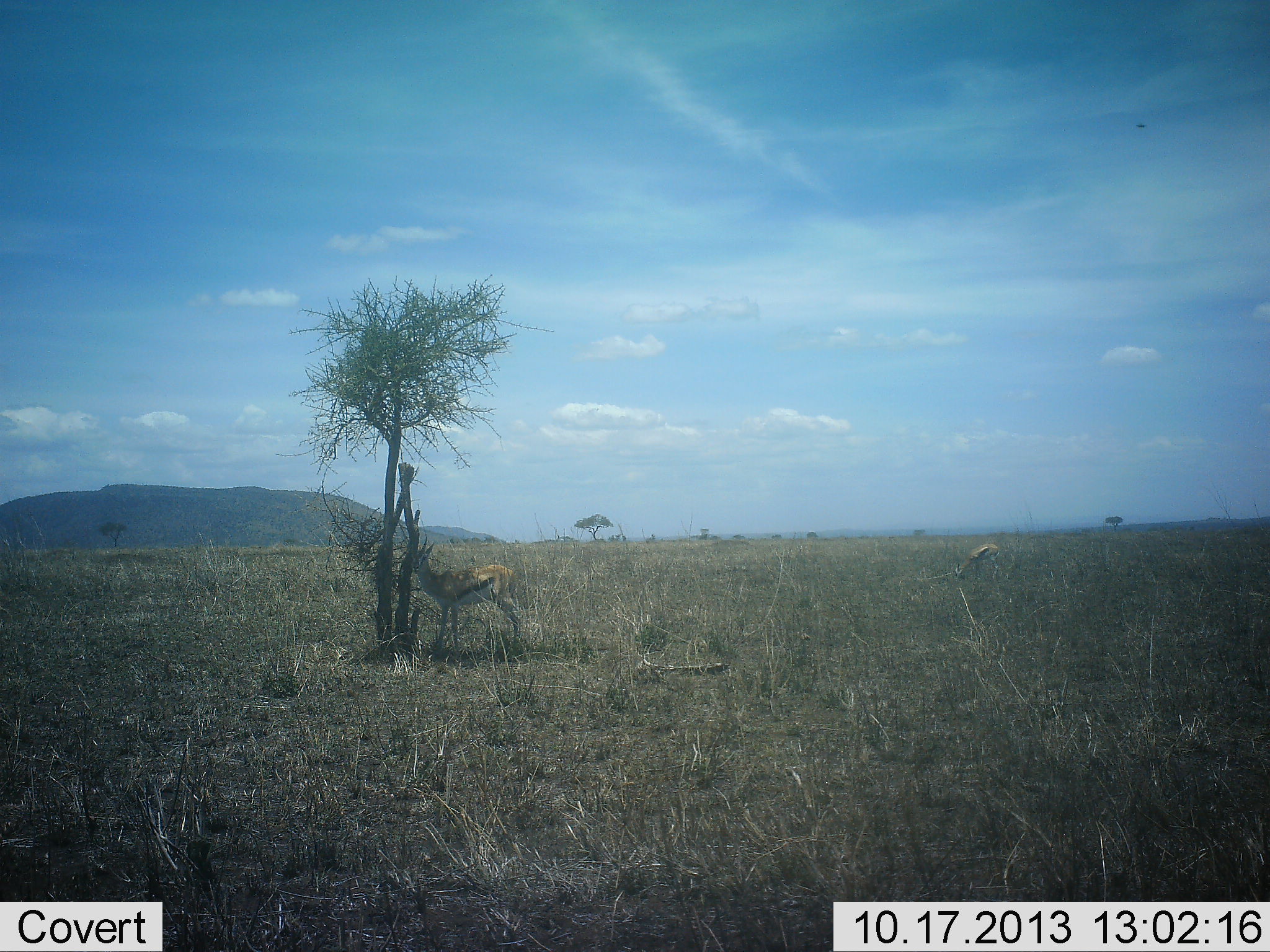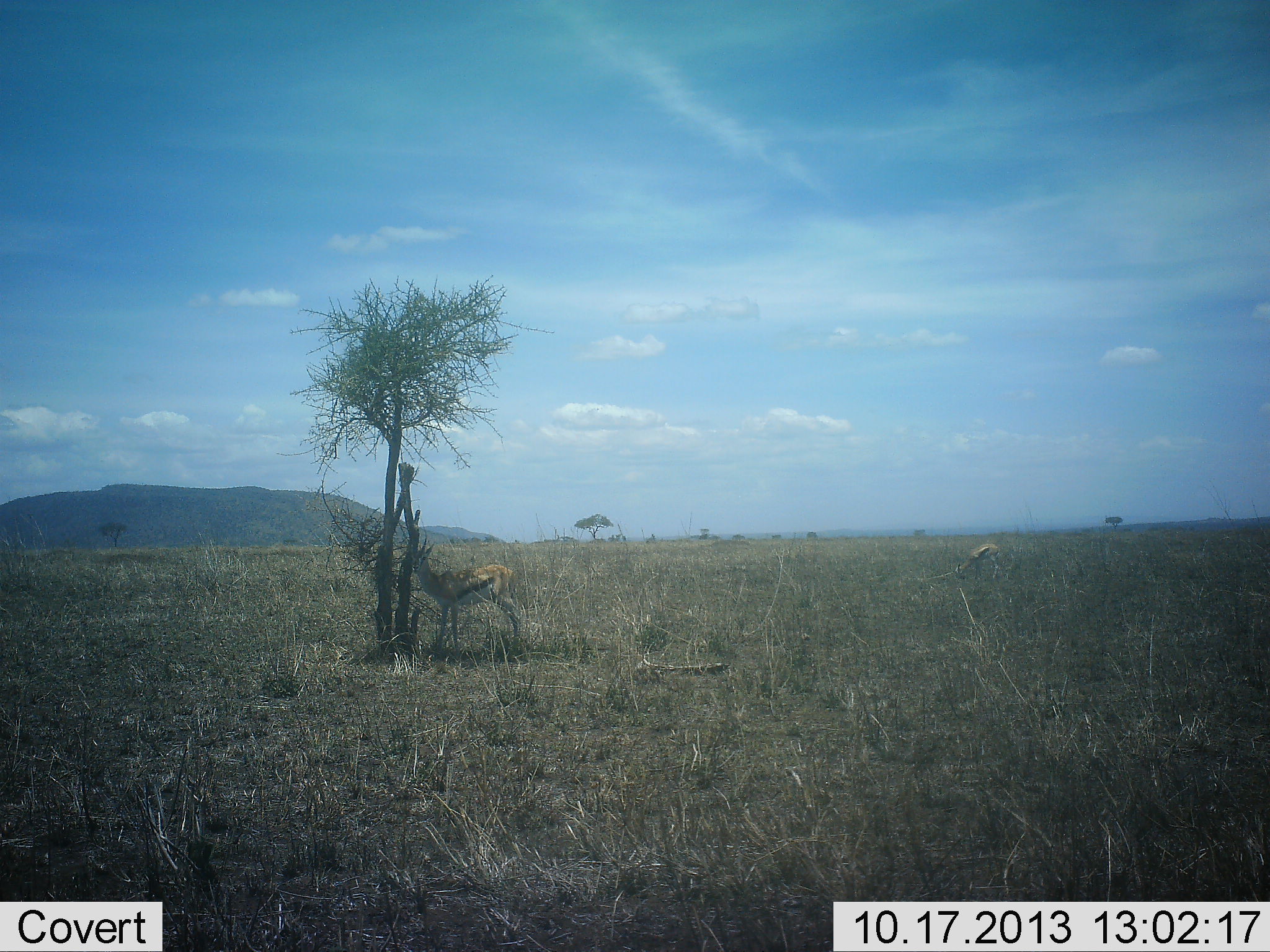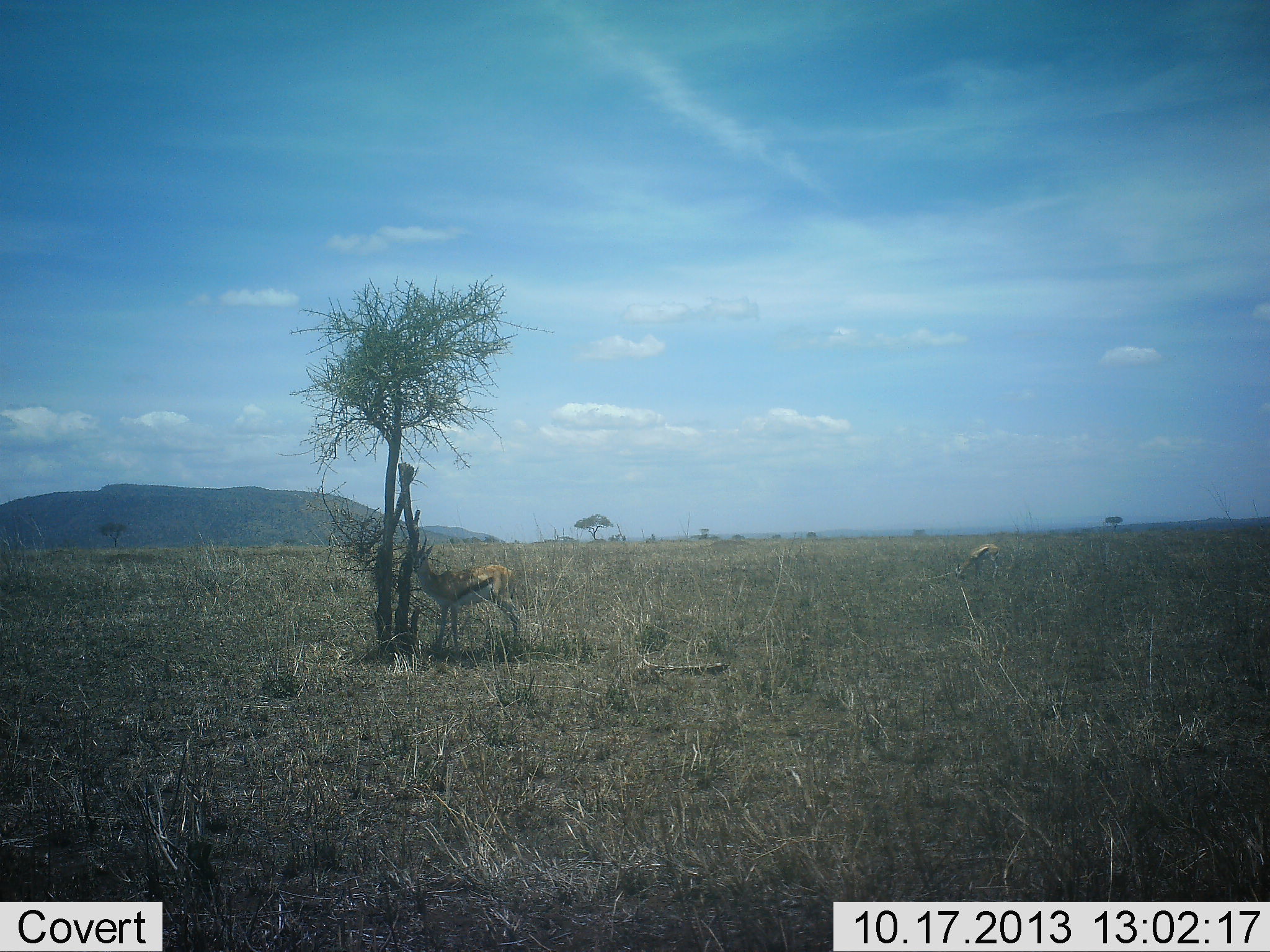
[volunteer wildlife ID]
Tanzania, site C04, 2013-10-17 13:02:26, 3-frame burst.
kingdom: Animalia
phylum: Chordata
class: Mammalia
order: Artiodactyla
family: Bovidae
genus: Eudorcas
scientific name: Eudorcas thomsonii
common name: thomson's gazelle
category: gazellethomsons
Gazellethomsons (thomson's gazelle) (Eudorcas thomsonii), count 2. Behavior (volunteer vote fractions): standing 100%, resting 0%, moving 0%, interacting 0%. Young present (vote fraction): 0%. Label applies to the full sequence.